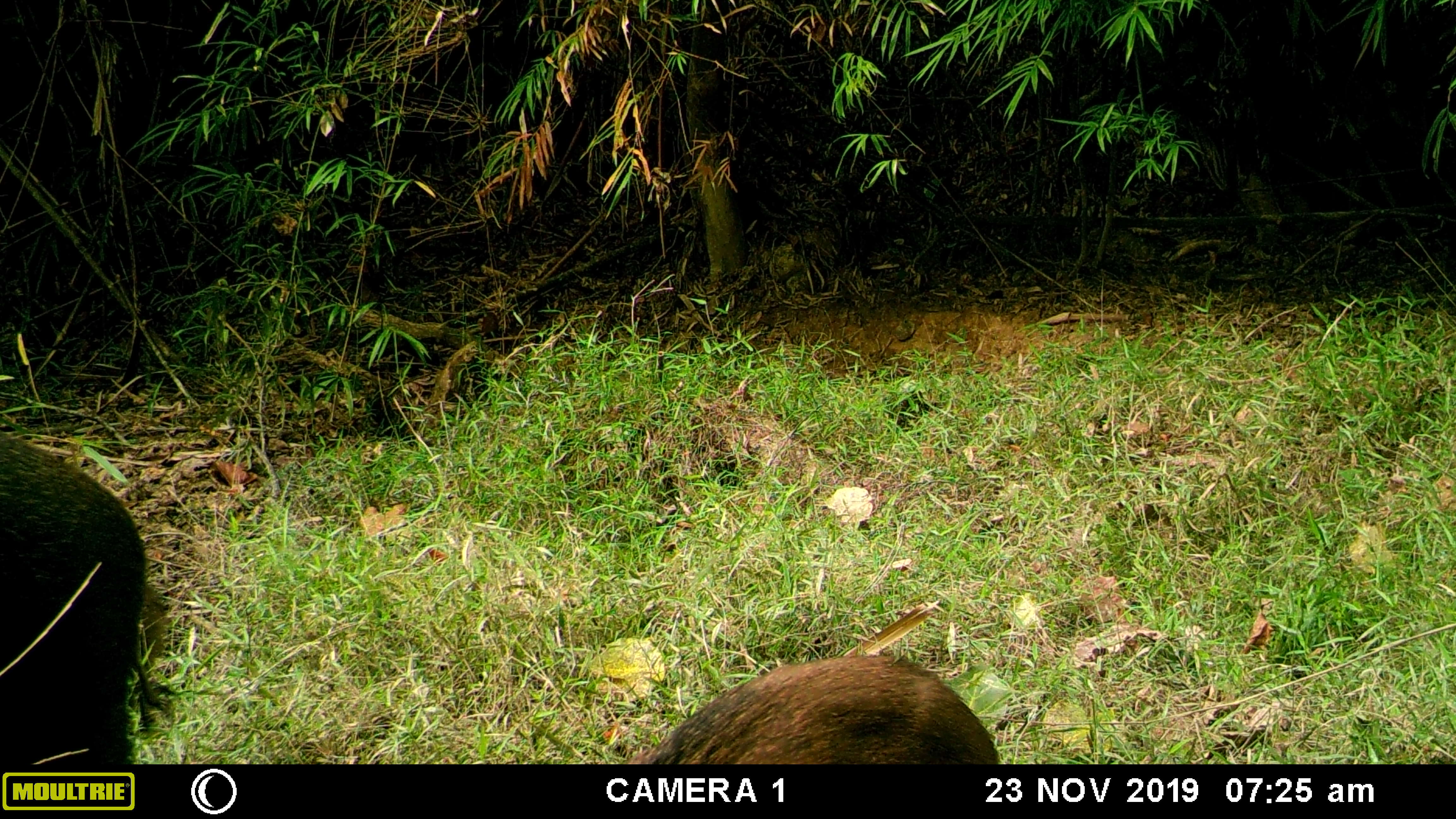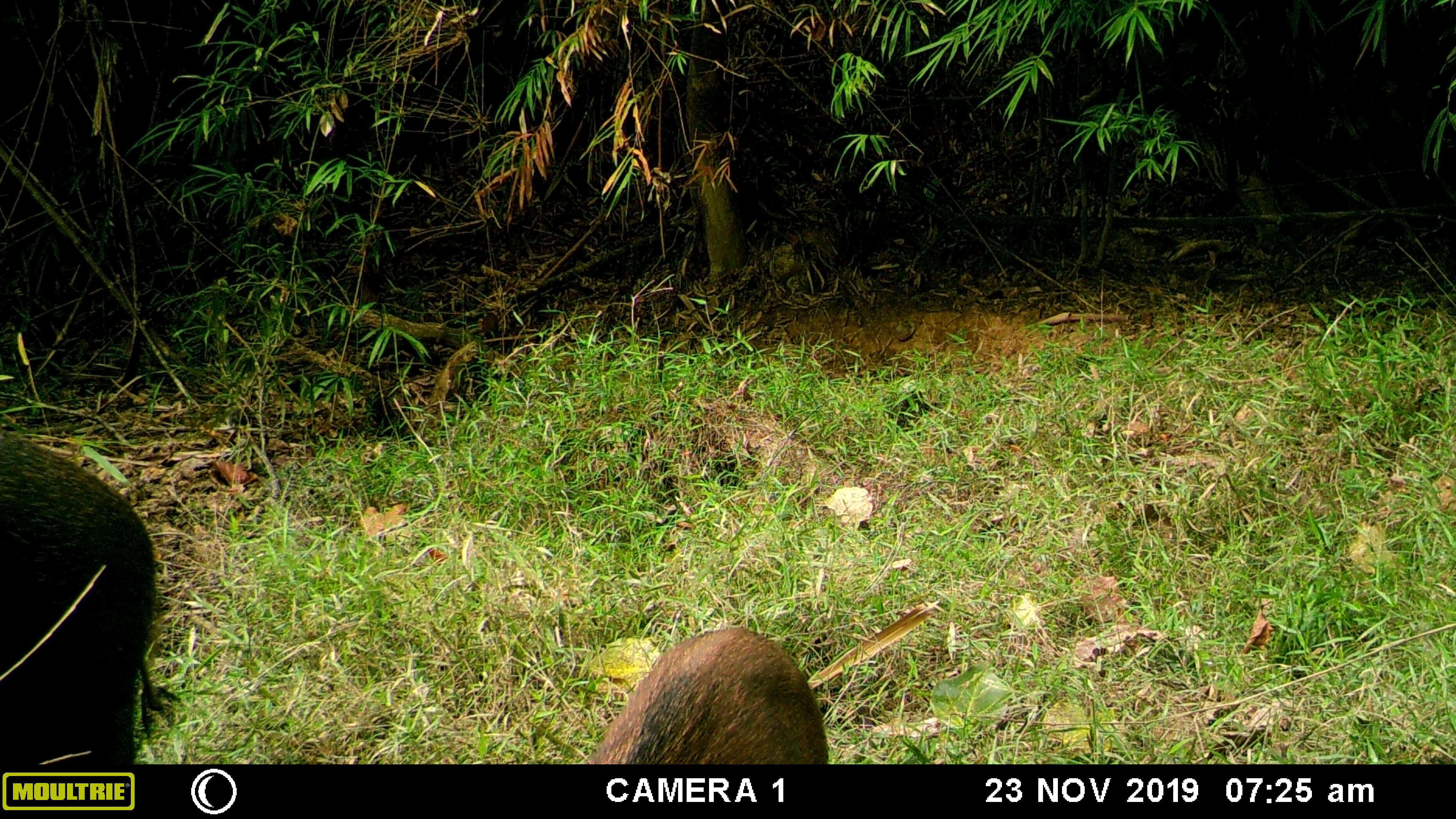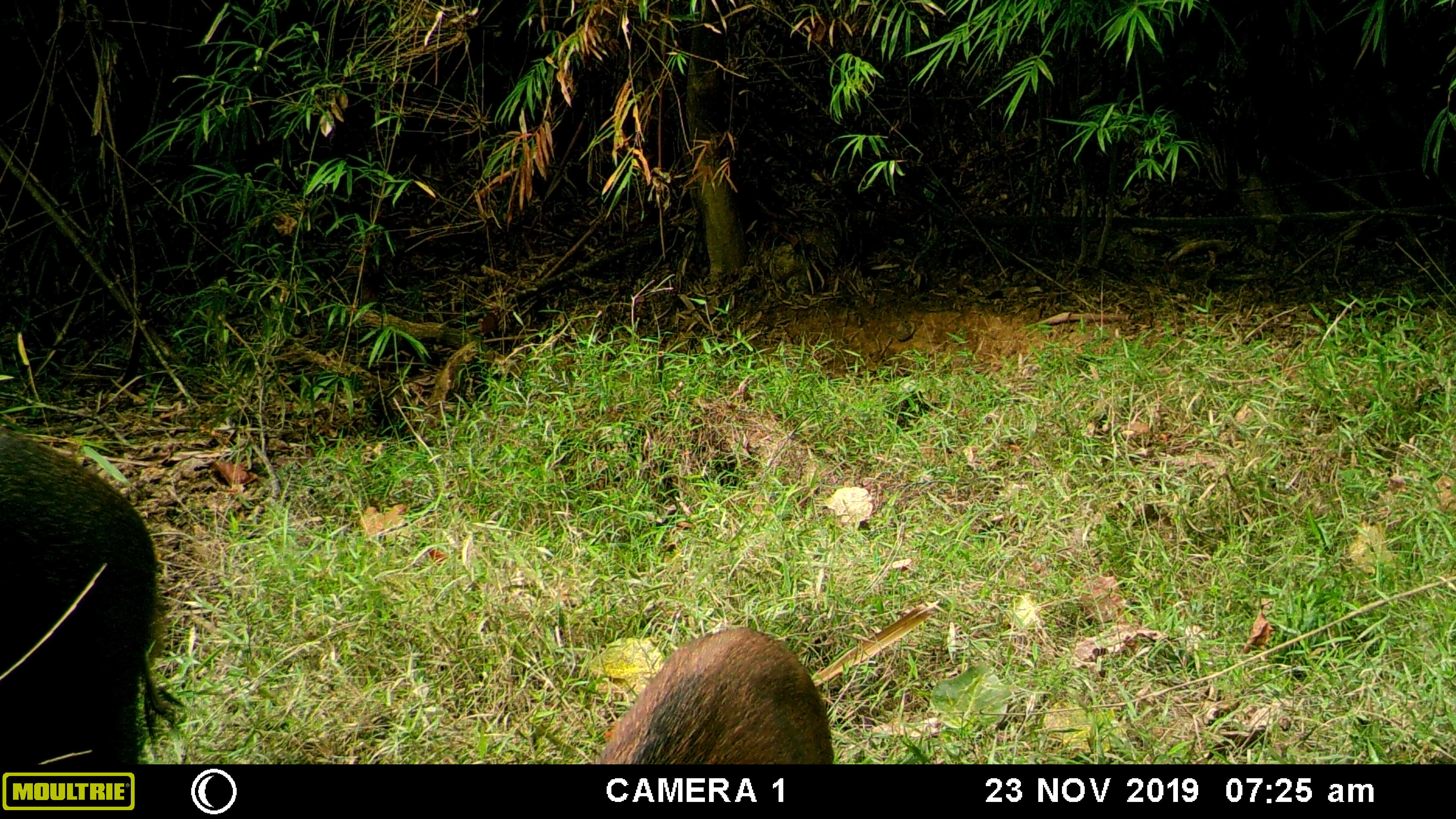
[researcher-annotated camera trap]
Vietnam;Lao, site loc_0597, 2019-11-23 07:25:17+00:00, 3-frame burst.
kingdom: Animalia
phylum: Chordata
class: Mammalia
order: Artiodactyla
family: Suidae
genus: Sus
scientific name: Sus scrofa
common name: eurasian wild pig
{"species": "eurasian wild pig (Sus scrofa)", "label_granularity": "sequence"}